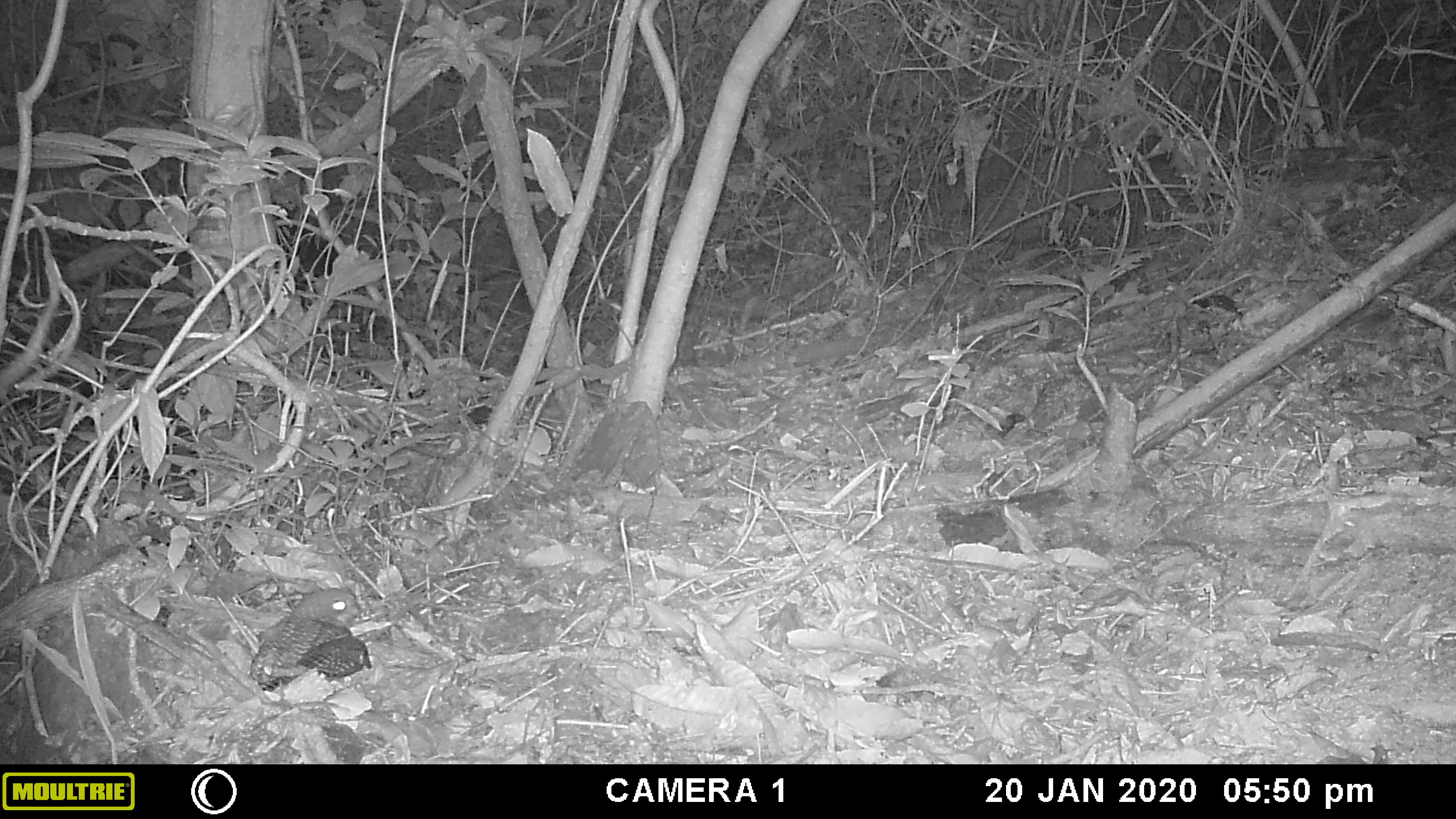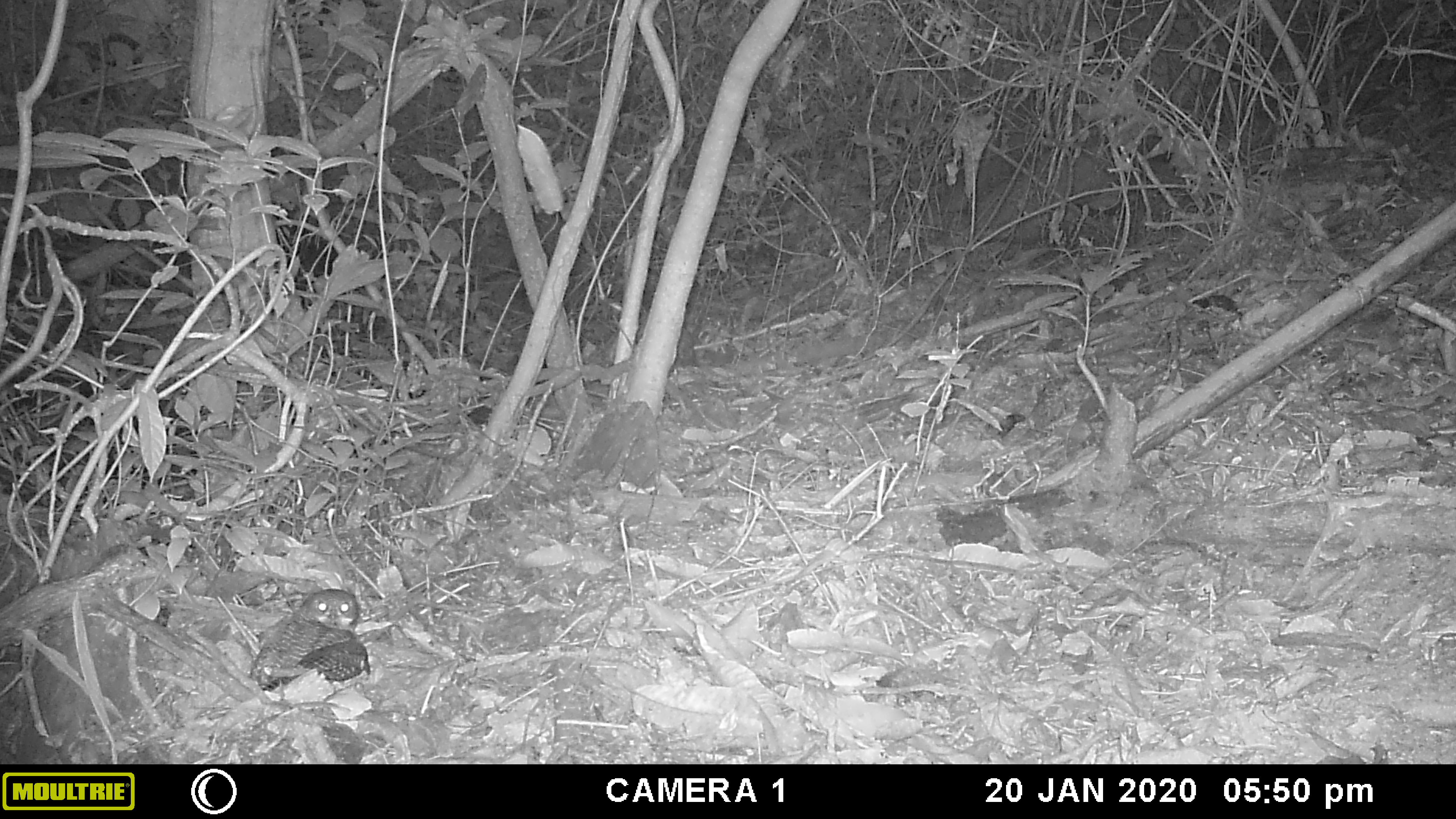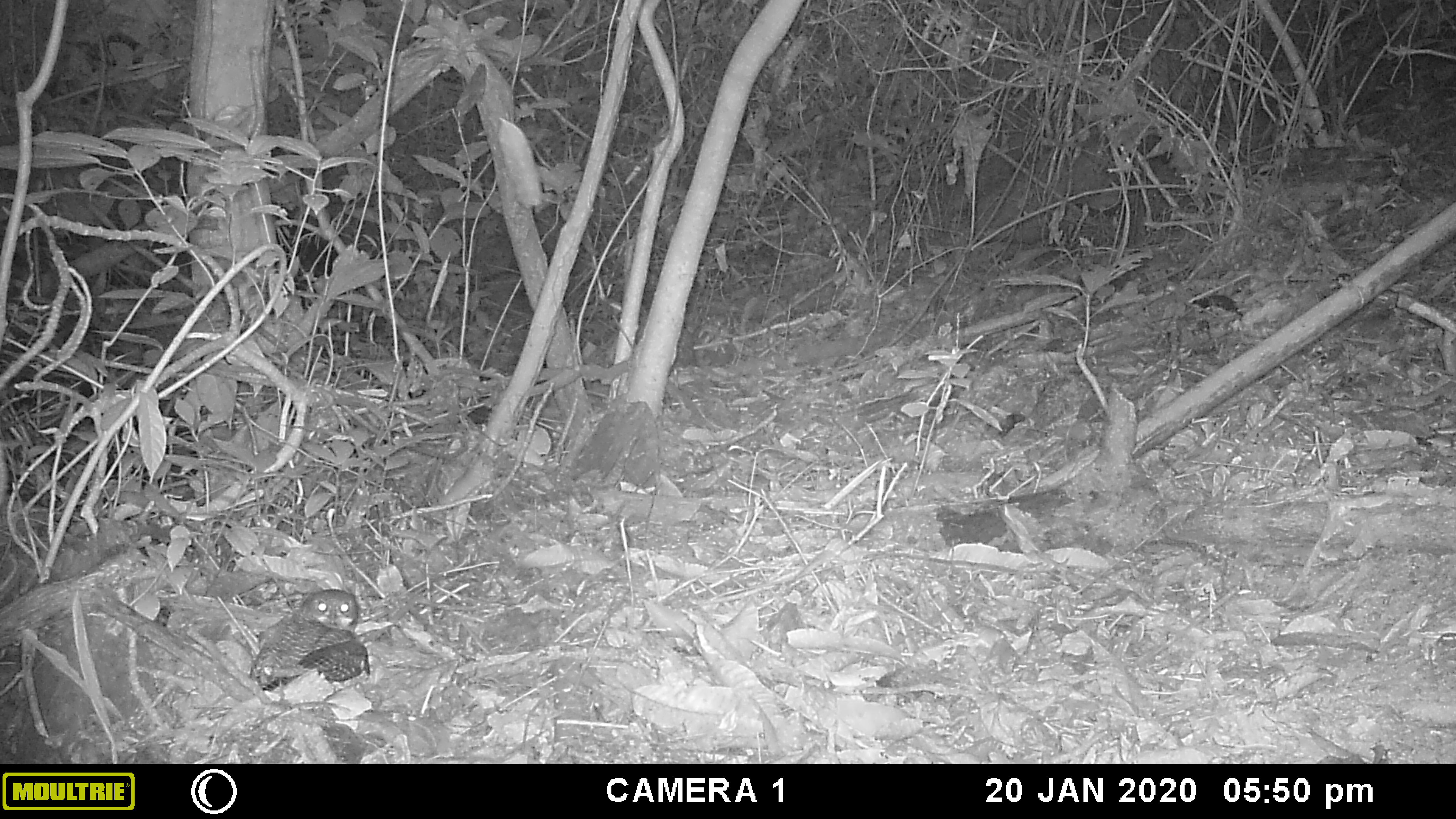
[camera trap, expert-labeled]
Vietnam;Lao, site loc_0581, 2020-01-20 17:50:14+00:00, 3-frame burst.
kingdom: Animalia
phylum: Chordata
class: Aves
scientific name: Aves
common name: bird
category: unidentified bird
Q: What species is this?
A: Unidentified bird (bird) (Aves).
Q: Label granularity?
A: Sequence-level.